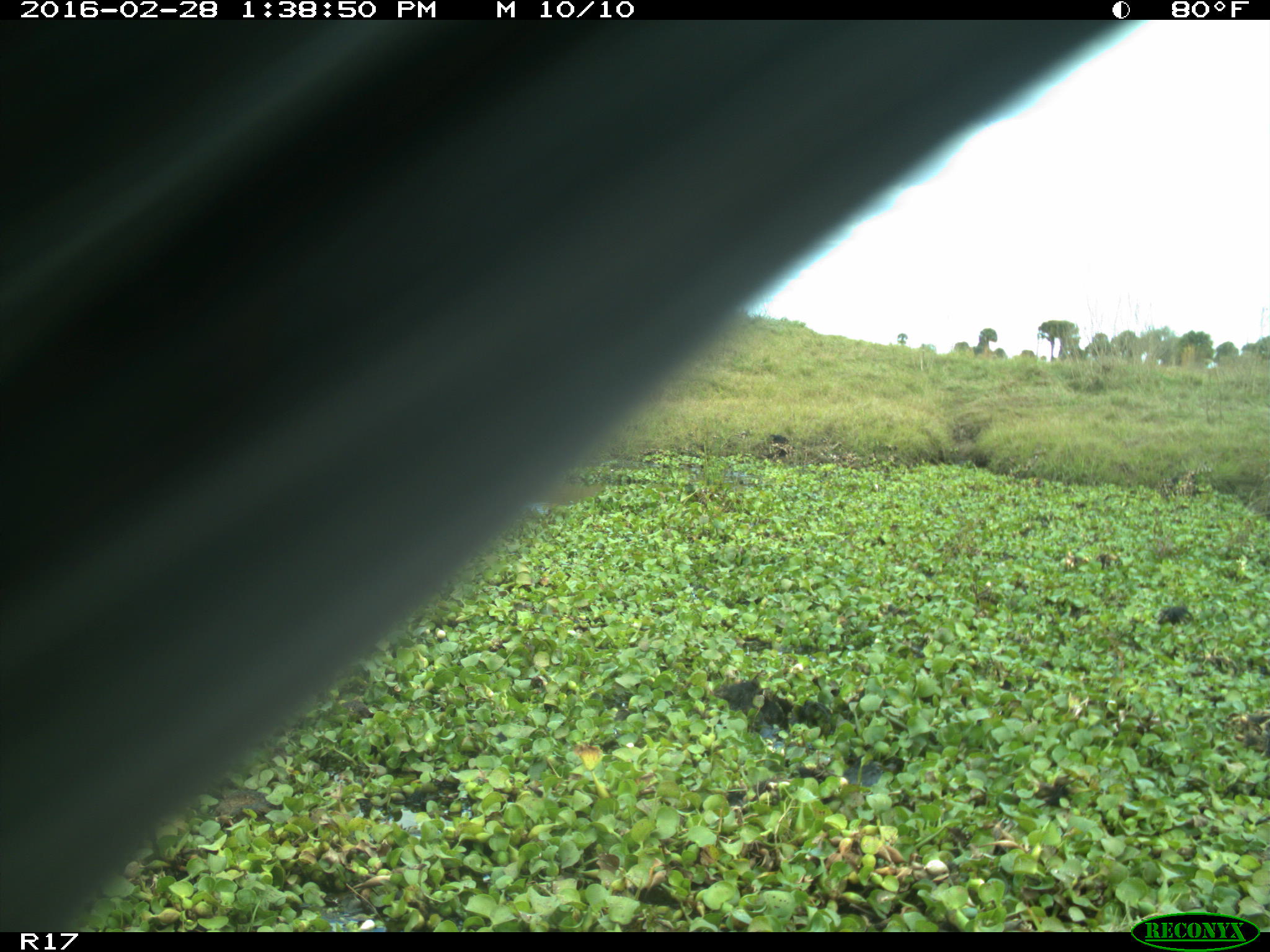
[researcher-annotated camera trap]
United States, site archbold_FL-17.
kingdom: Animalia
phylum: Chordata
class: Mammalia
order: Artiodactyla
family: Bovidae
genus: Bos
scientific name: Bos taurus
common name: domestic cow